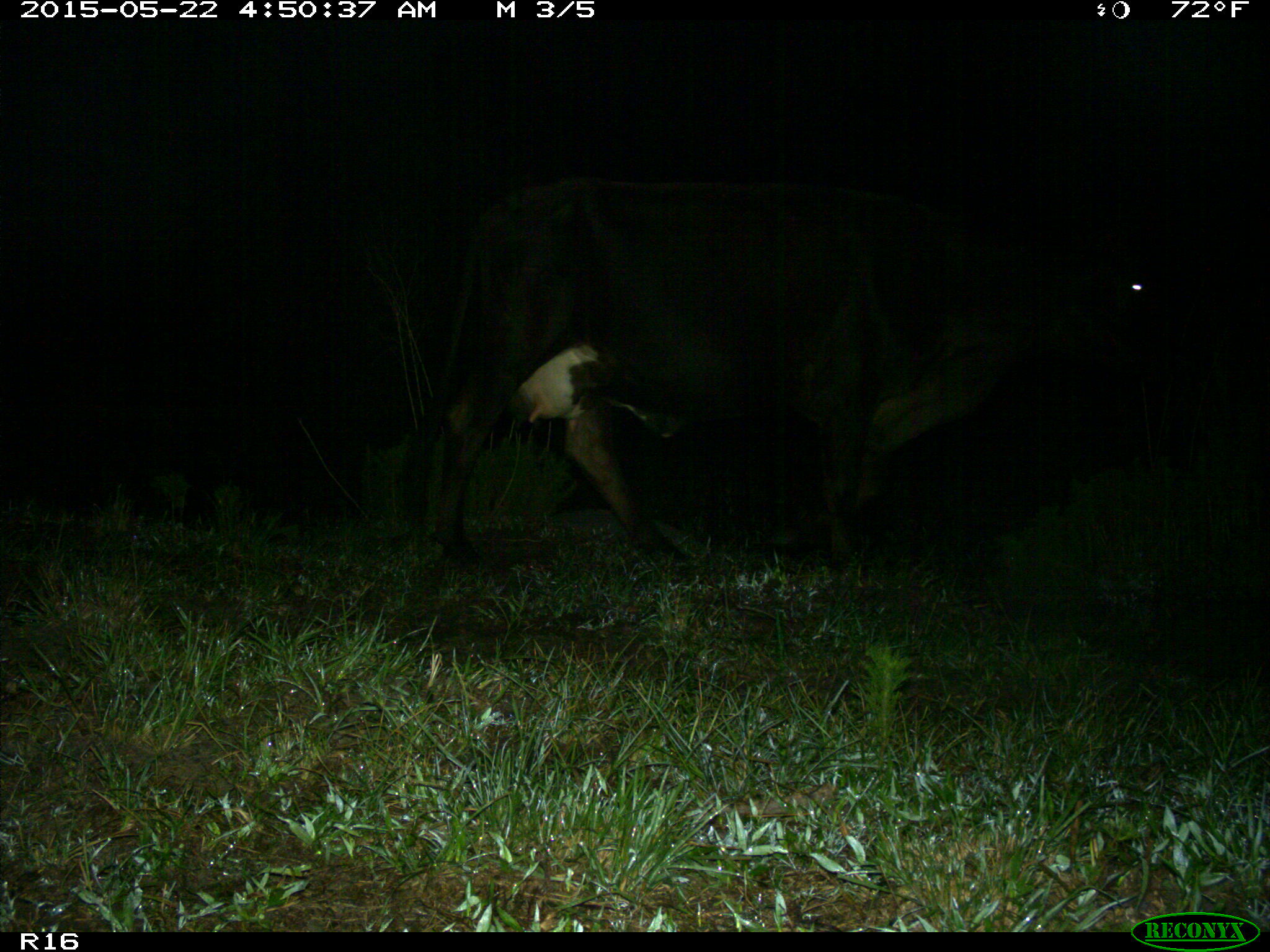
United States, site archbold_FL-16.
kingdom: Animalia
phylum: Chordata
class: Mammalia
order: Artiodactyla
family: Bovidae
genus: Bos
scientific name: Bos taurus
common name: domestic cow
Bos taurus (domestic cow).